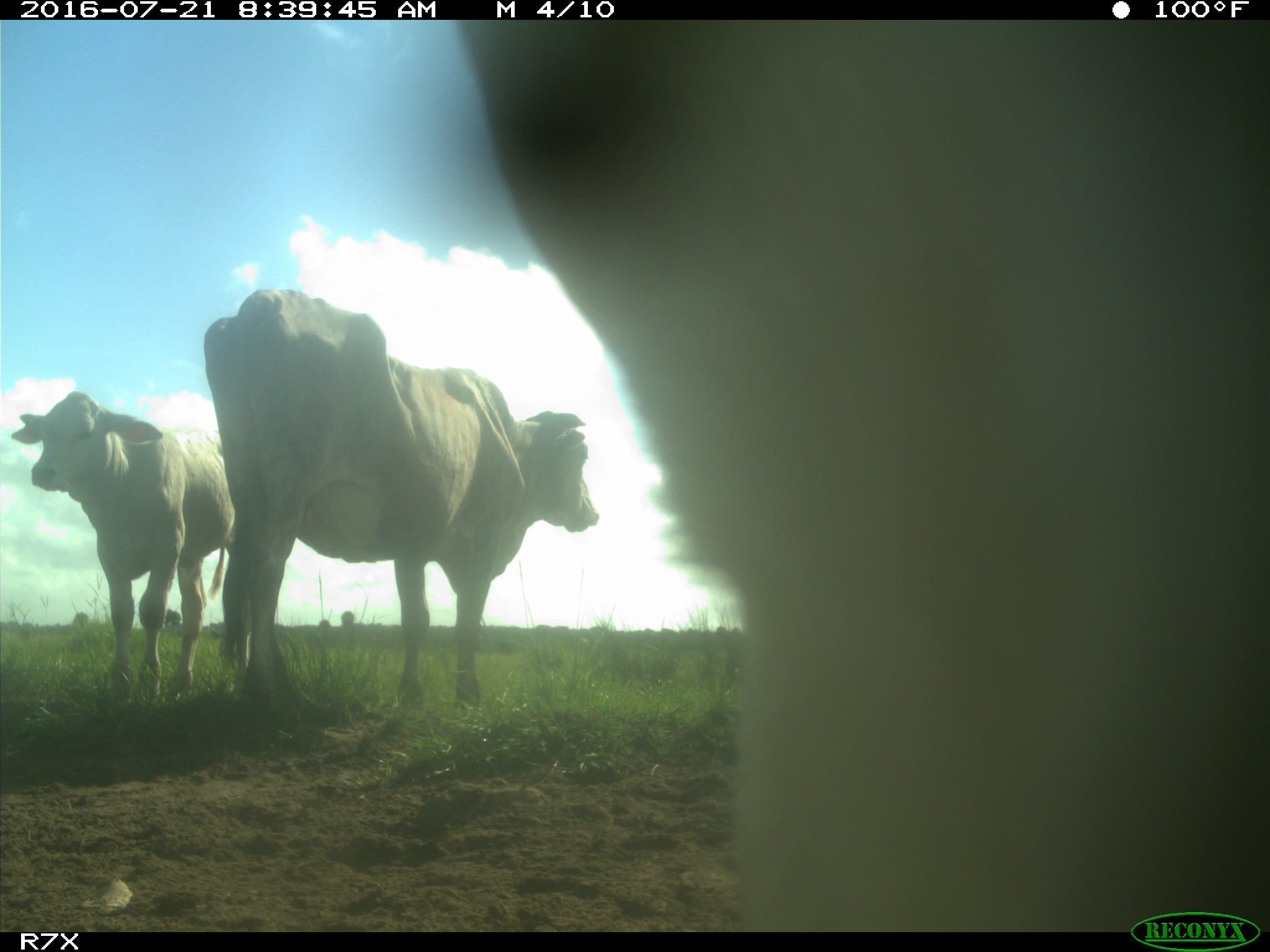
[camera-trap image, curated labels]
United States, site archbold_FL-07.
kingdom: Animalia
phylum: Chordata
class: Mammalia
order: Artiodactyla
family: Bovidae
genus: Bos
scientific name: Bos taurus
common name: domestic cow